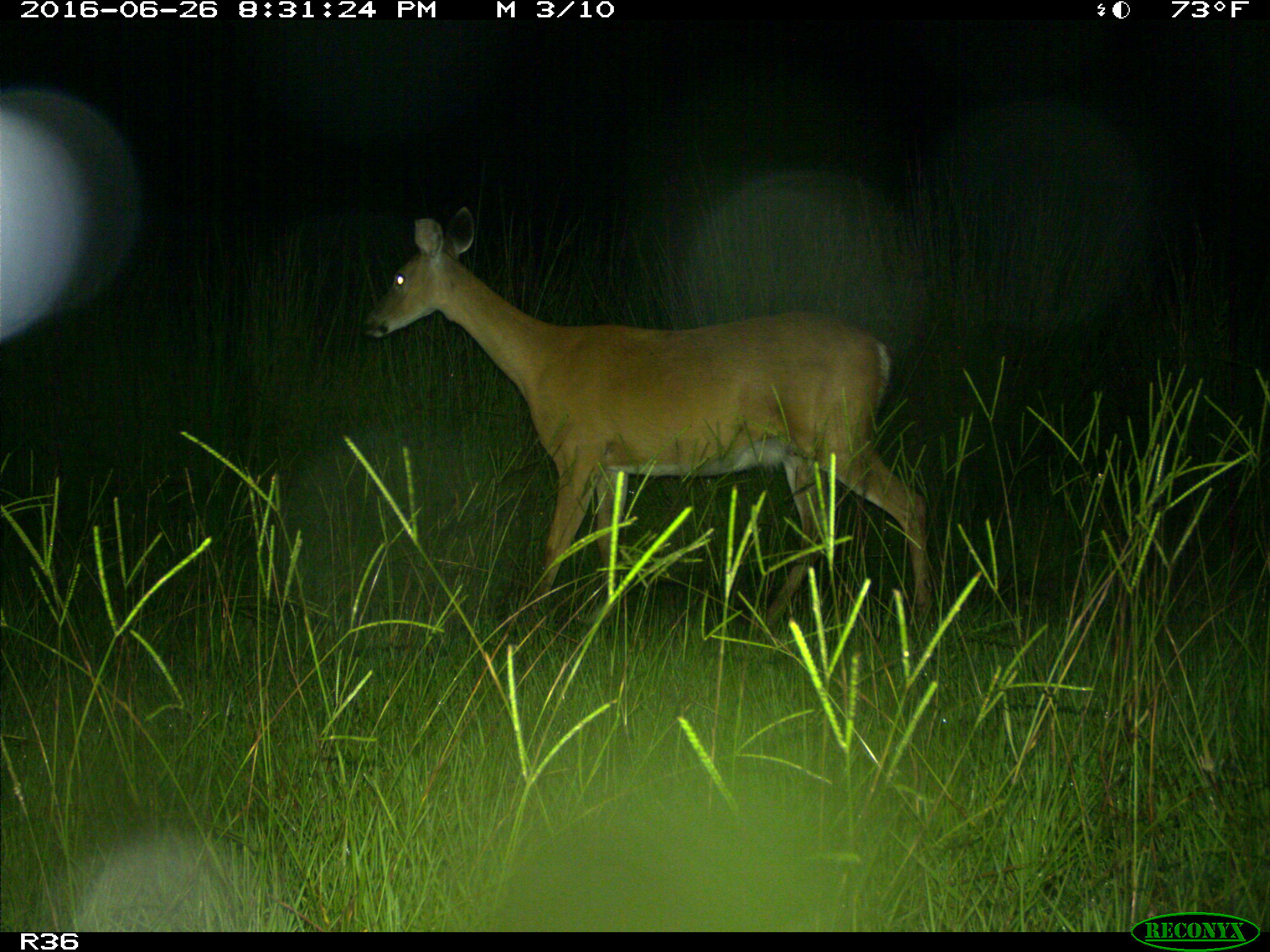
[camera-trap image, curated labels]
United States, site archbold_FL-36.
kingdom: Animalia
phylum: Chordata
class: Mammalia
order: Artiodactyla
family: Cervidae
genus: Odocoileus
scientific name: Odocoileus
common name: deer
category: unidentified deer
Unidentified deer (deer) (Odocoileus).